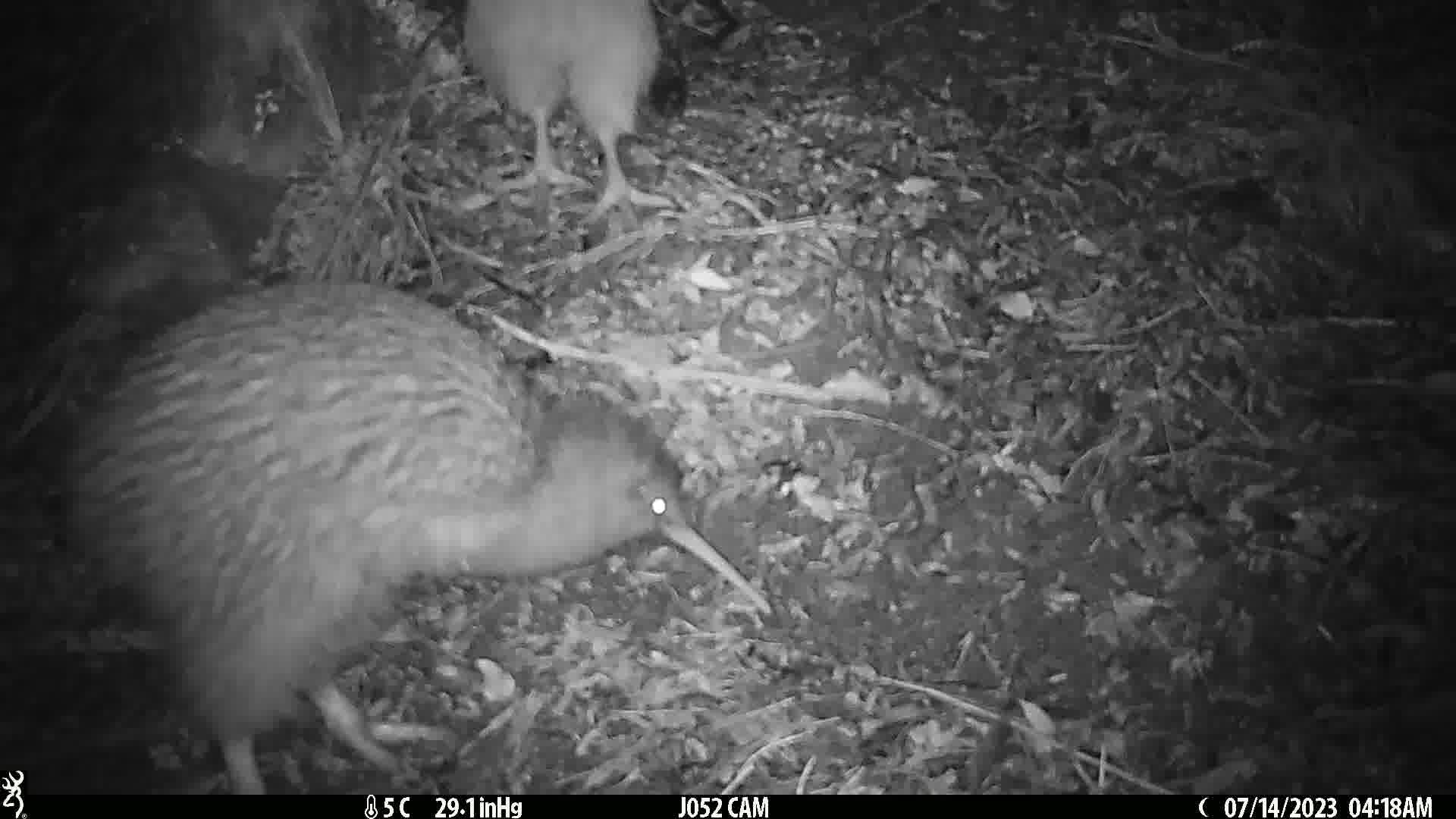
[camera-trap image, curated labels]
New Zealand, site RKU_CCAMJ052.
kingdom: Animalia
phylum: Chordata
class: Aves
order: Apterygiformes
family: Apterygidae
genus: Apteryx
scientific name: Apteryx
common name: kiwi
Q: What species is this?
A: Kiwi (Apteryx).